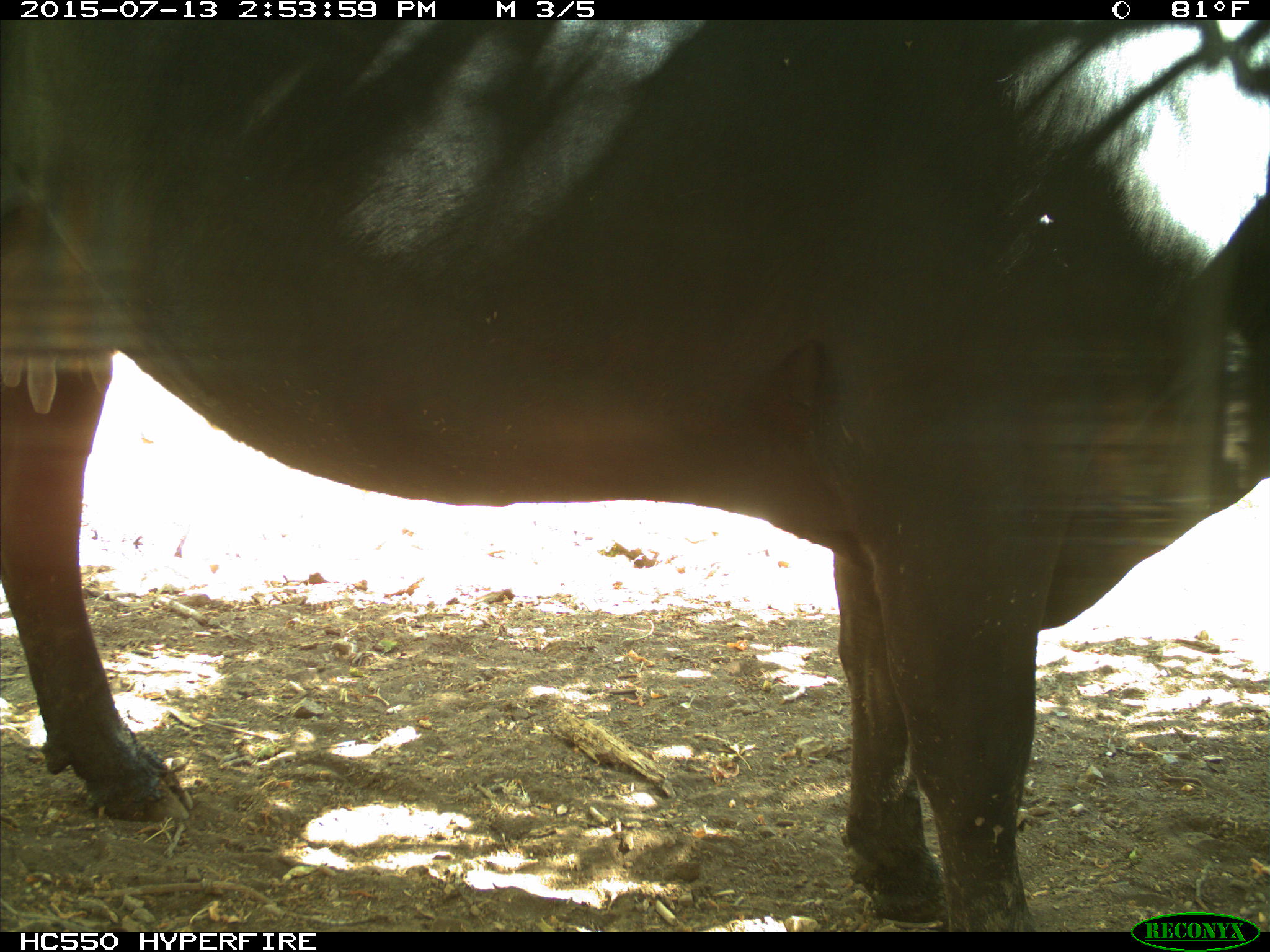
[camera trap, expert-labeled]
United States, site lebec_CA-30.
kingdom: Animalia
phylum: Chordata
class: Mammalia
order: Artiodactyla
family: Bovidae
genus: Bos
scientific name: Bos taurus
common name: domestic cow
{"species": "Bos taurus (domestic cow)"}